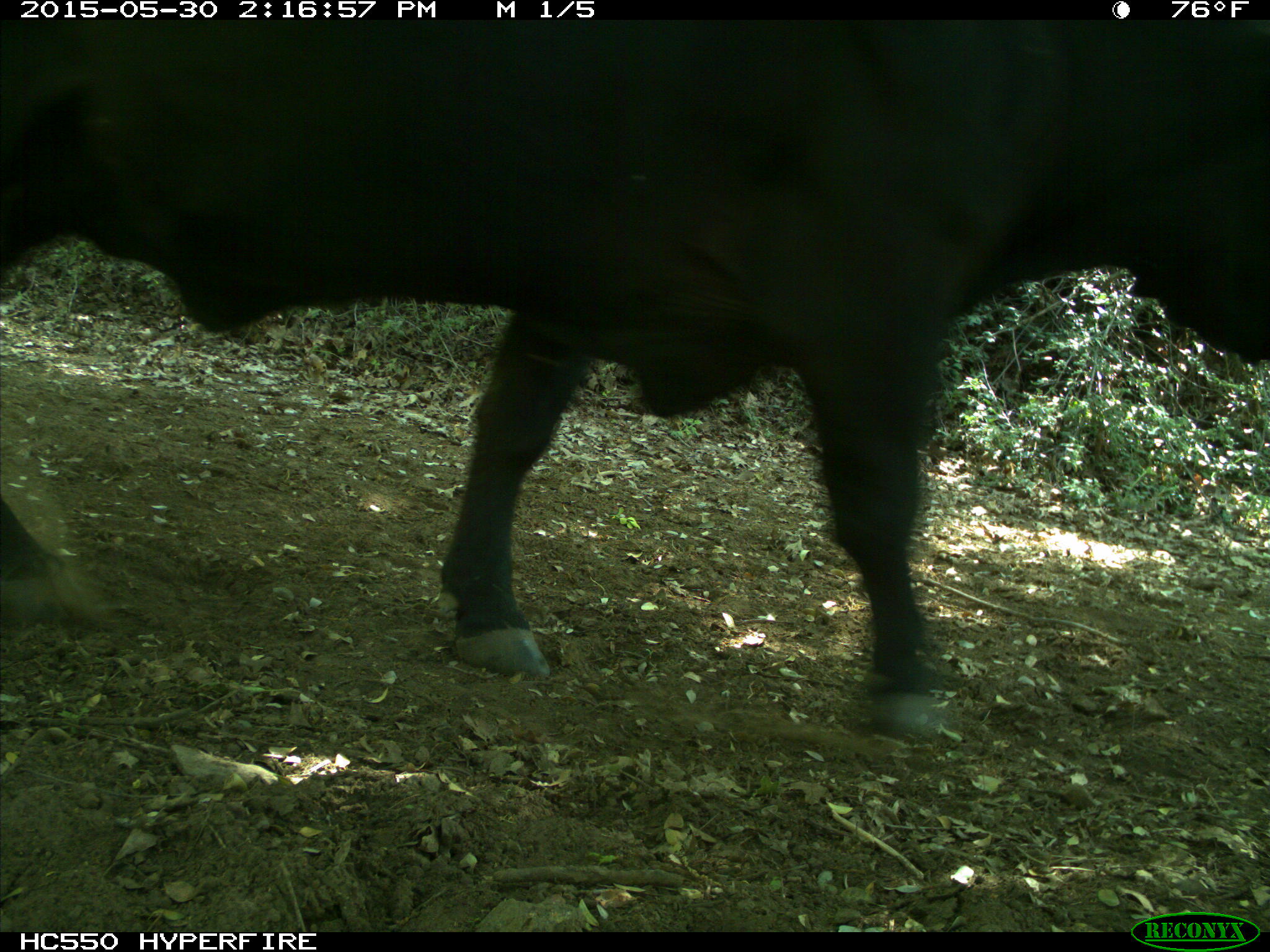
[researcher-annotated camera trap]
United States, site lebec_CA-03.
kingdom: Animalia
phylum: Chordata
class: Mammalia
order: Artiodactyla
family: Bovidae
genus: Bos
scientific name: Bos taurus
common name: domestic cow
Bos taurus (domestic cow).